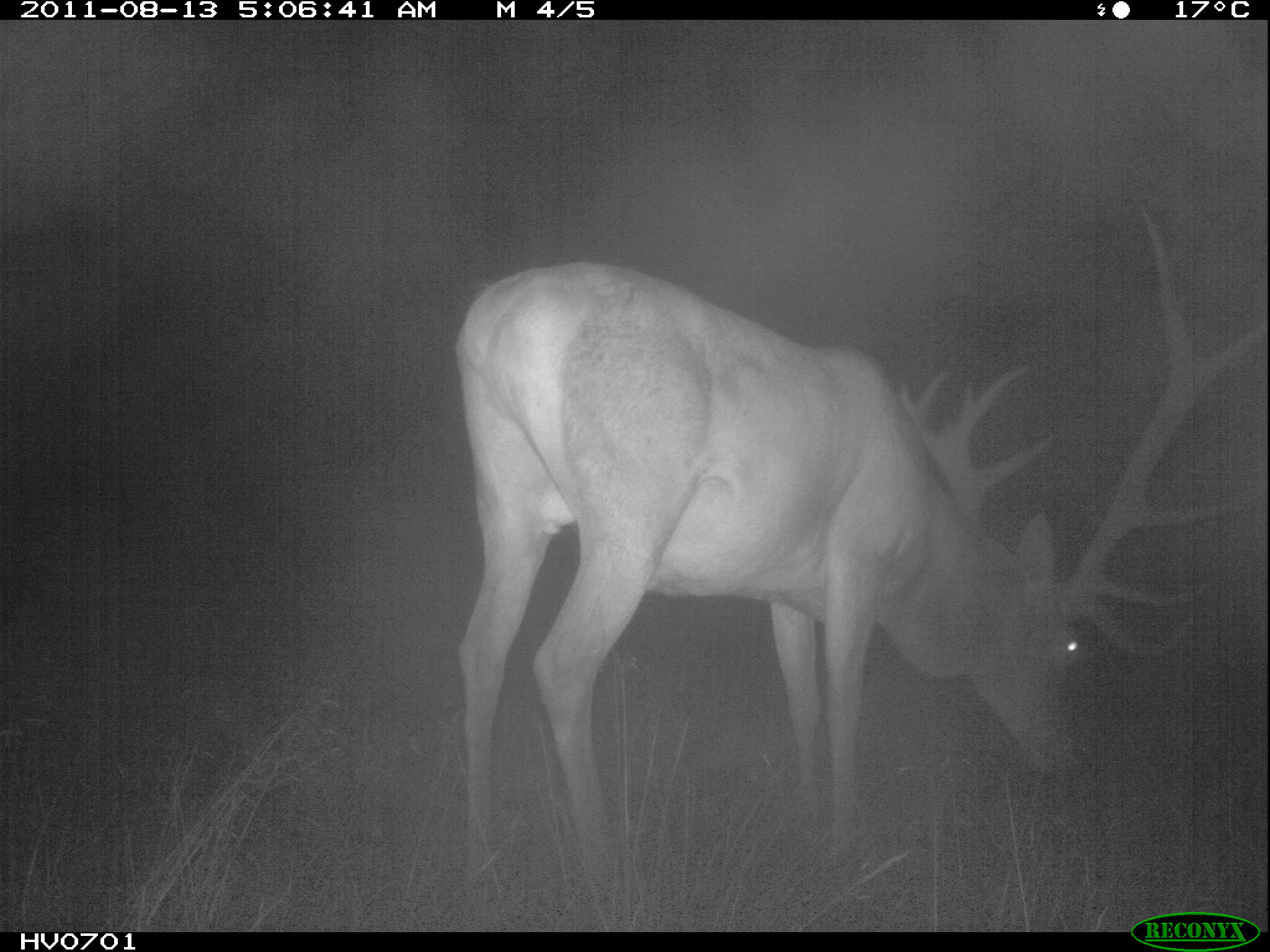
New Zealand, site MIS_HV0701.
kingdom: Animalia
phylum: Chordata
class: Mammalia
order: Artiodactyla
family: Cervidae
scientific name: Cervidae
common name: deer